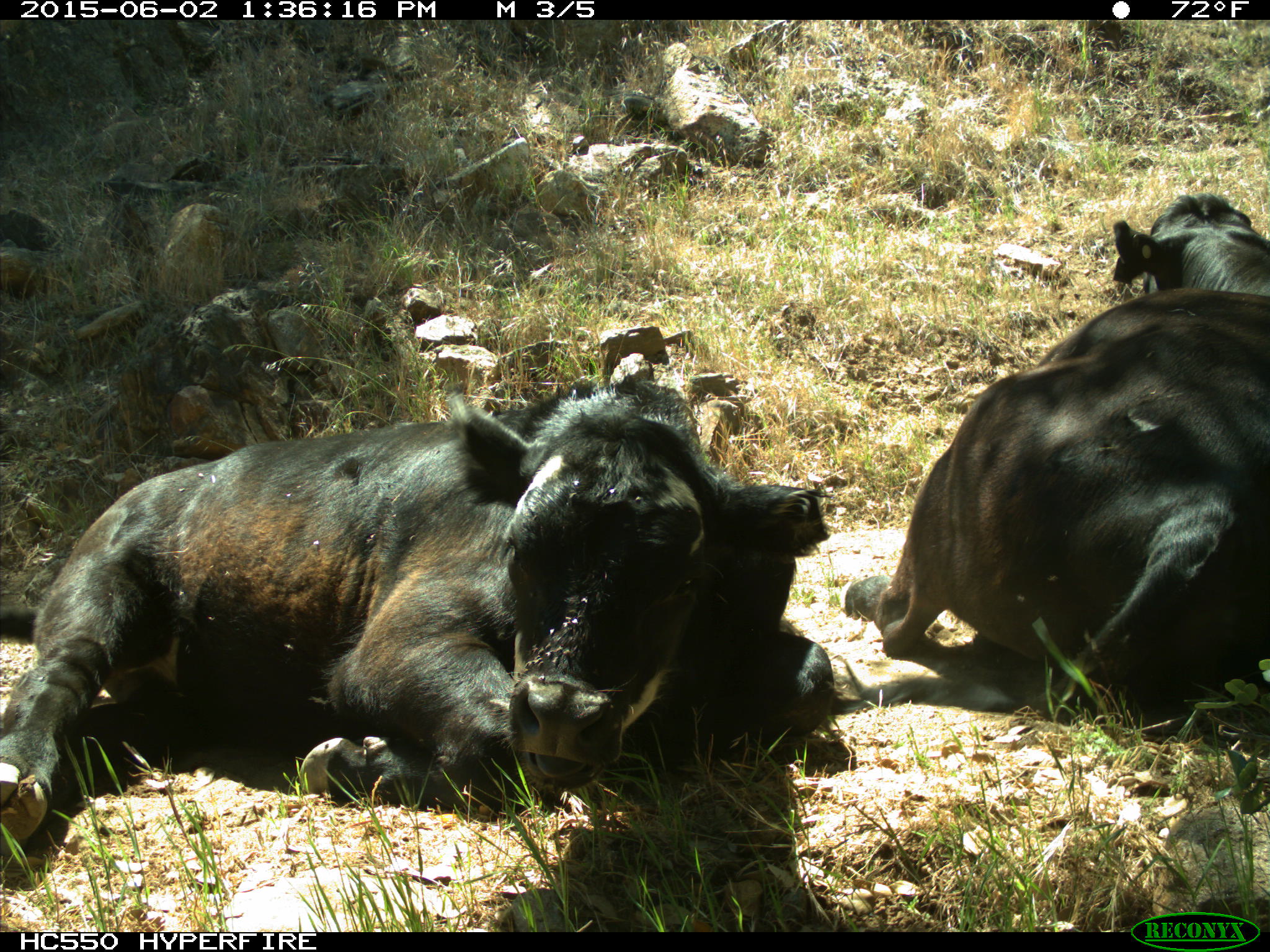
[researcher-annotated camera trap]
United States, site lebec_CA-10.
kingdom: Animalia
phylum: Chordata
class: Mammalia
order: Artiodactyla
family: Bovidae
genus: Bos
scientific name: Bos taurus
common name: domestic cow